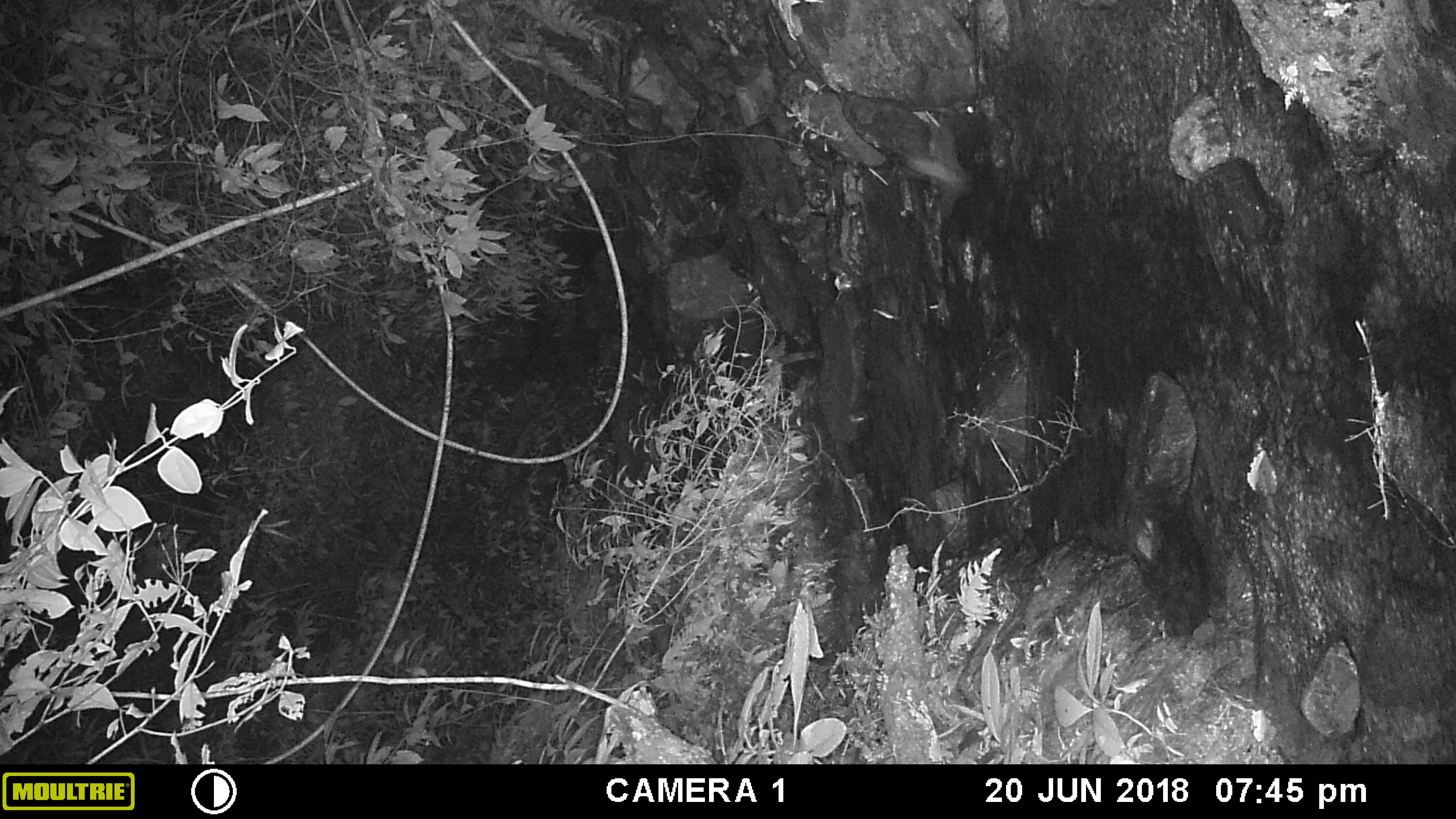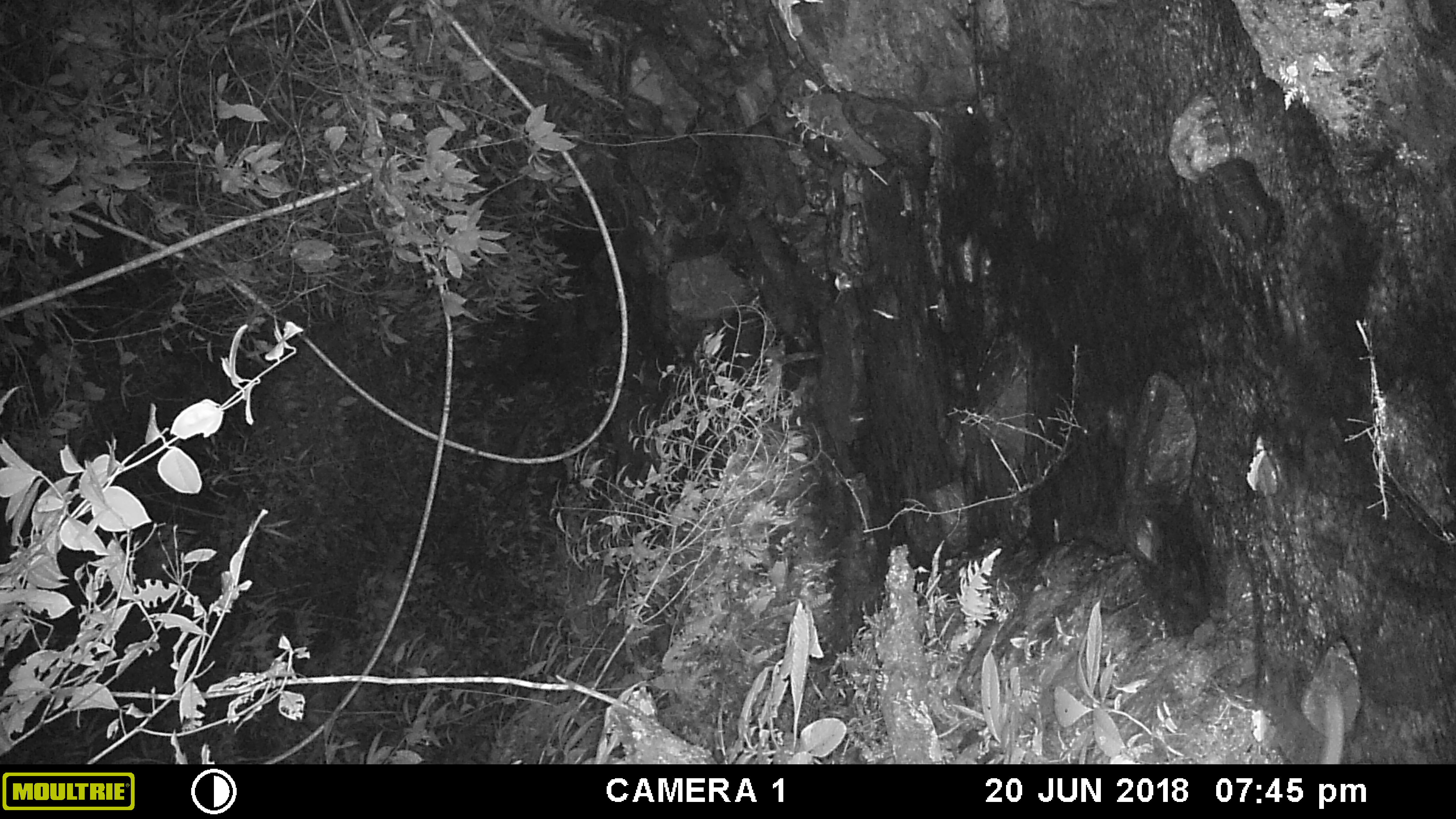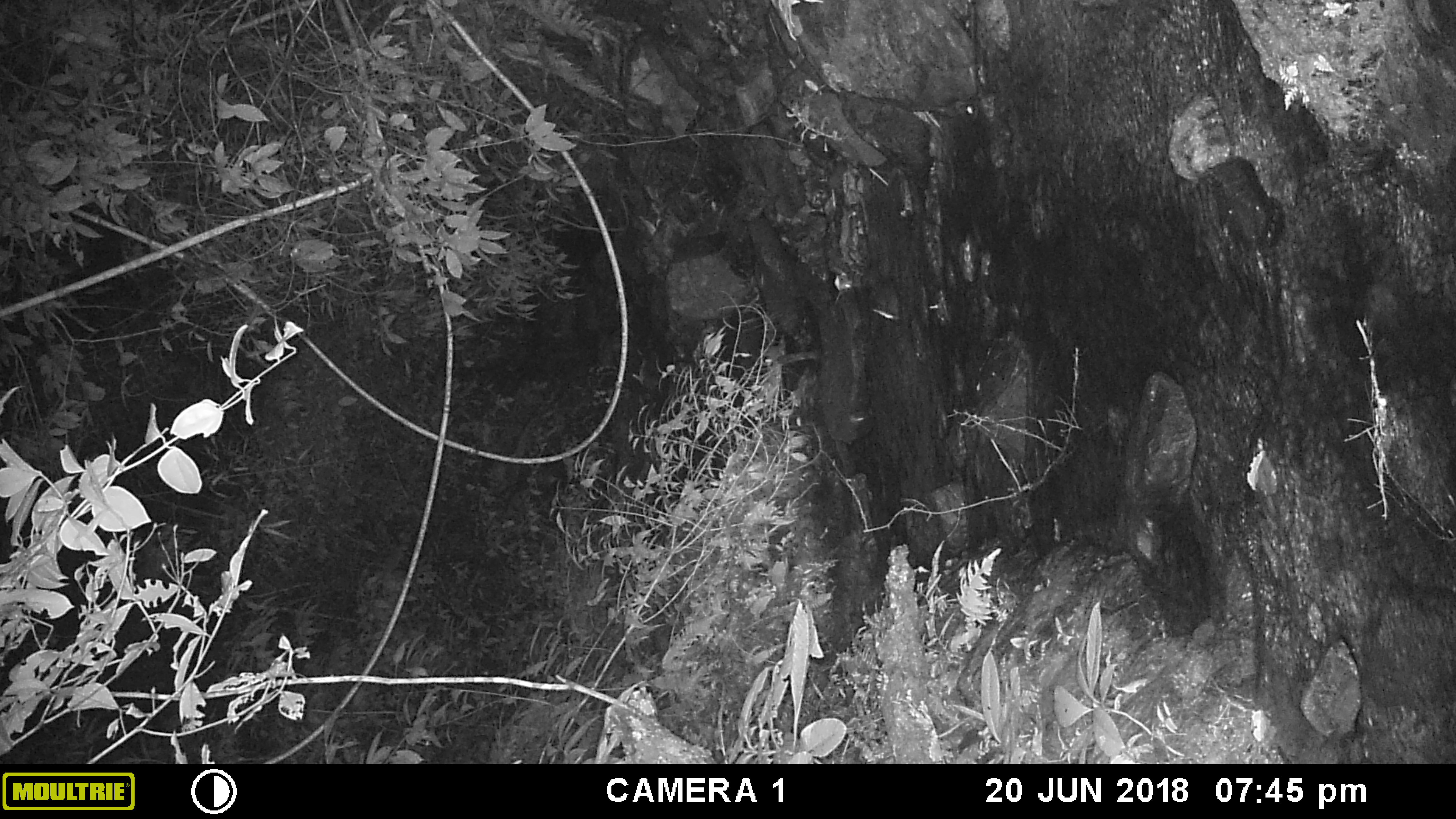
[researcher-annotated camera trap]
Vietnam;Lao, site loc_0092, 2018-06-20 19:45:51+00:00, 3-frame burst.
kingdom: Animalia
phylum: Arthropoda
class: Insecta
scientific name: Insecta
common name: insect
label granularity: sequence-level